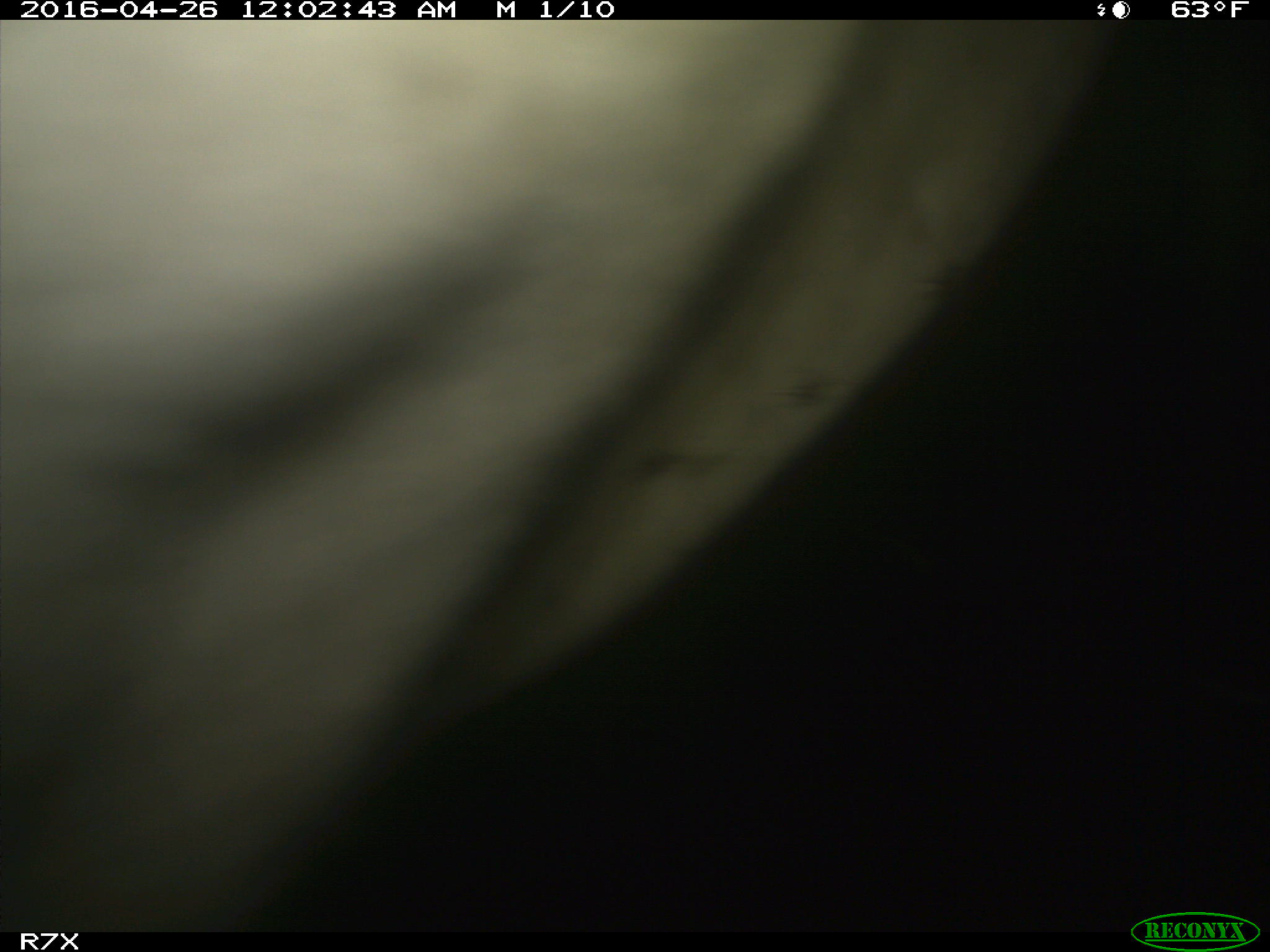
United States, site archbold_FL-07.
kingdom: Animalia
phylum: Chordata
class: Mammalia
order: Artiodactyla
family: Bovidae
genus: Bos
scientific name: Bos taurus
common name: domestic cow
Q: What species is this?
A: Bos taurus (domestic cow).